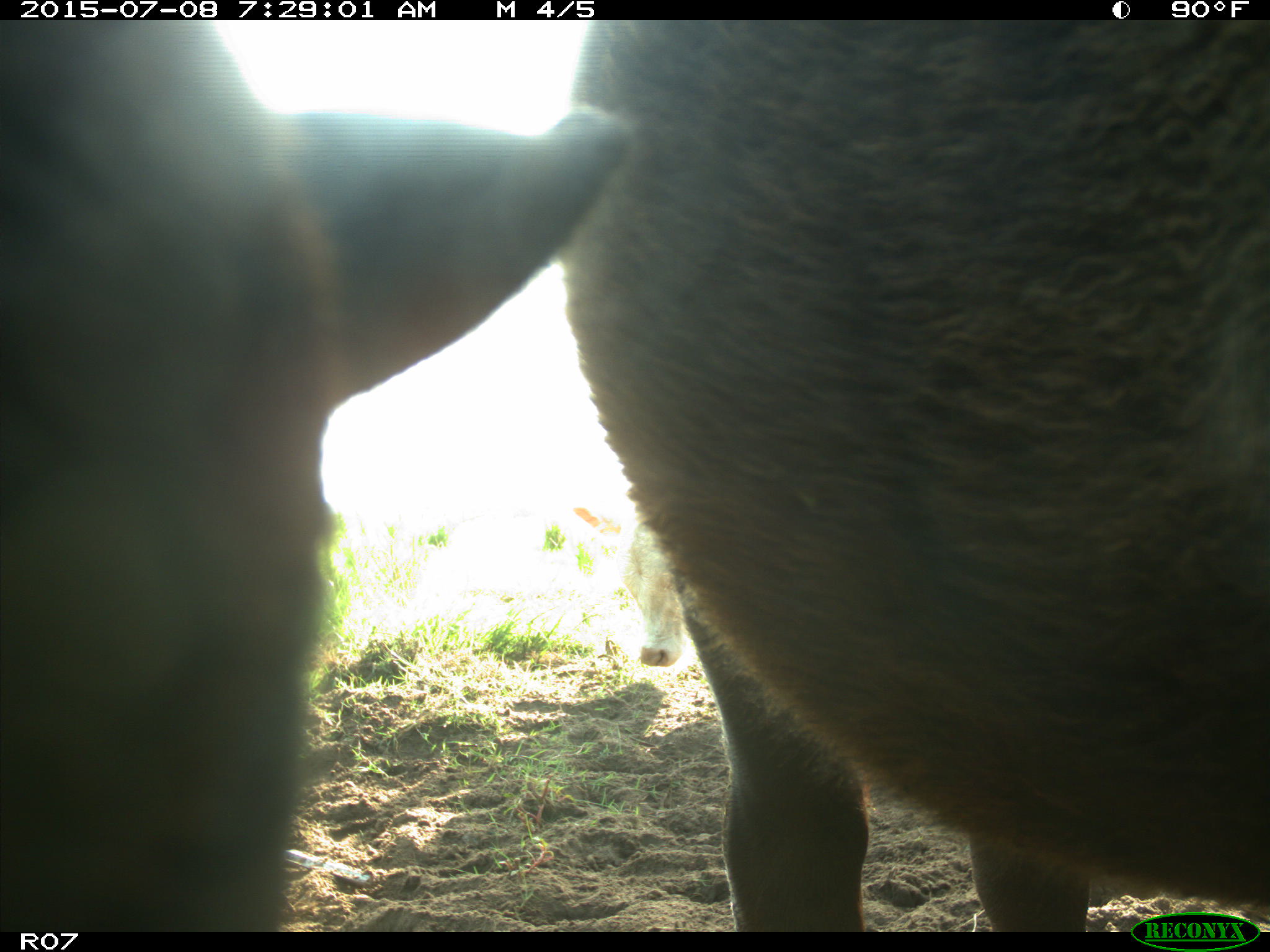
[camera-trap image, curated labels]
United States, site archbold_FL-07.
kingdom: Animalia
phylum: Chordata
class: Mammalia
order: Artiodactyla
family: Bovidae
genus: Bos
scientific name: Bos taurus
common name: domestic cow